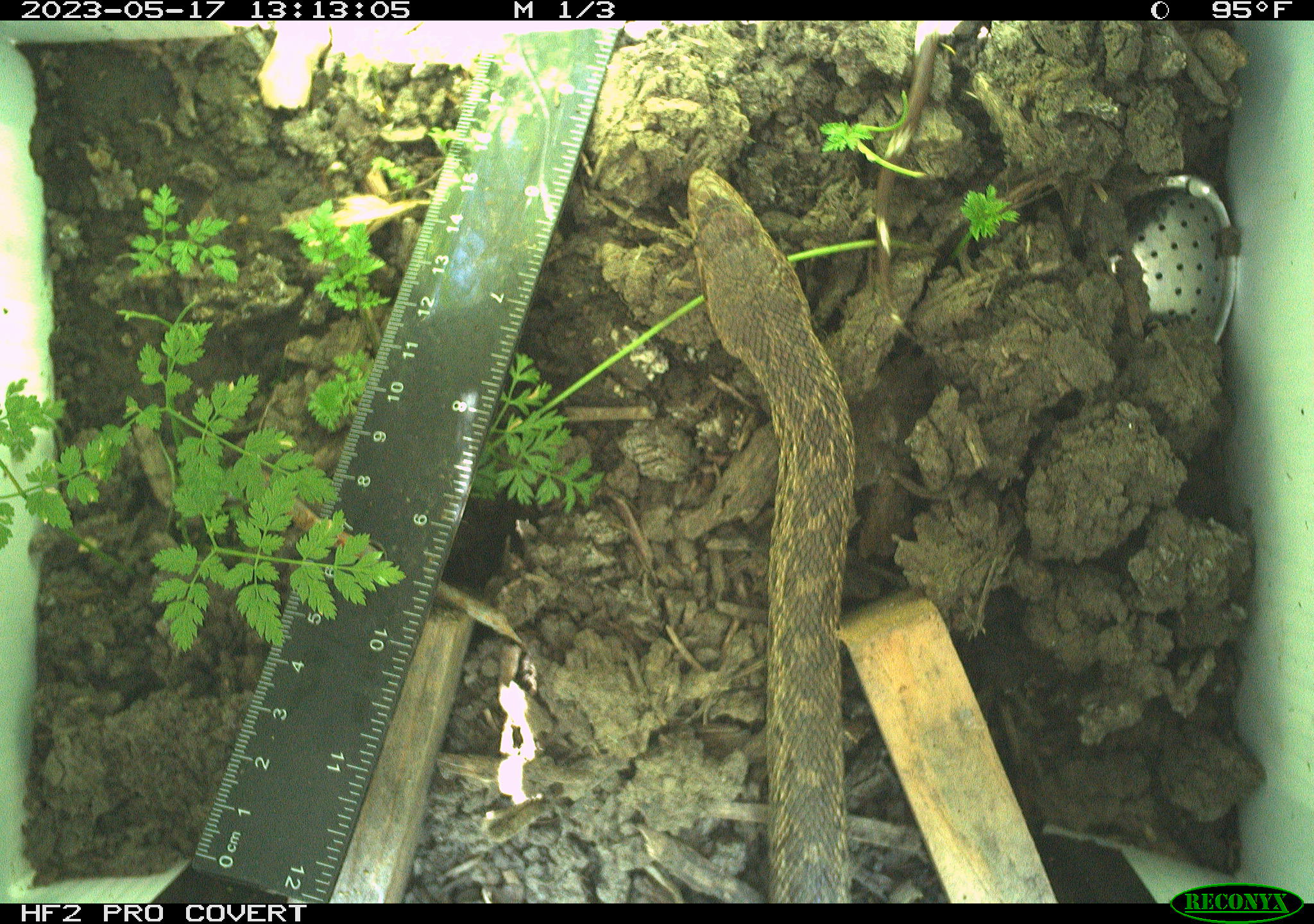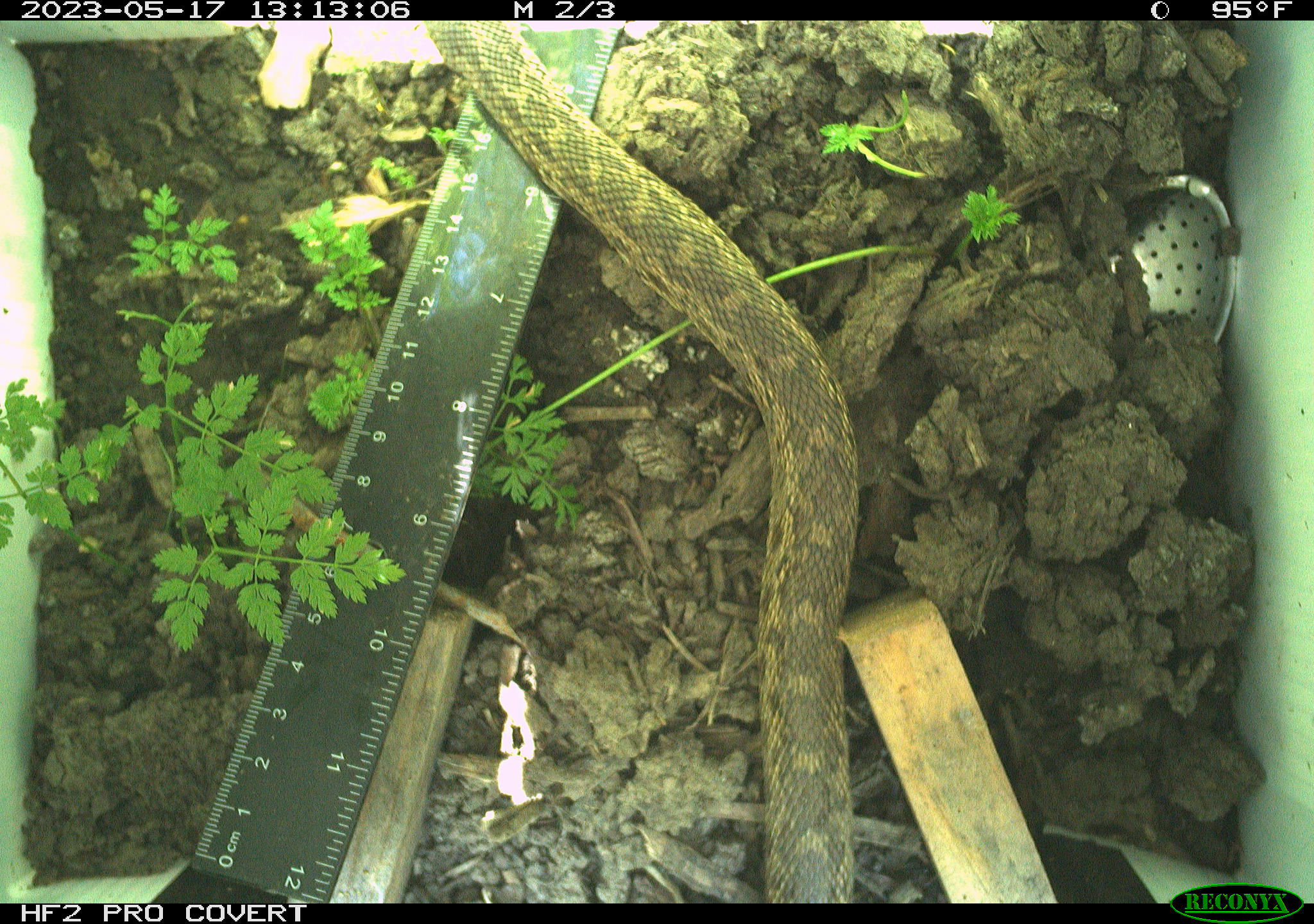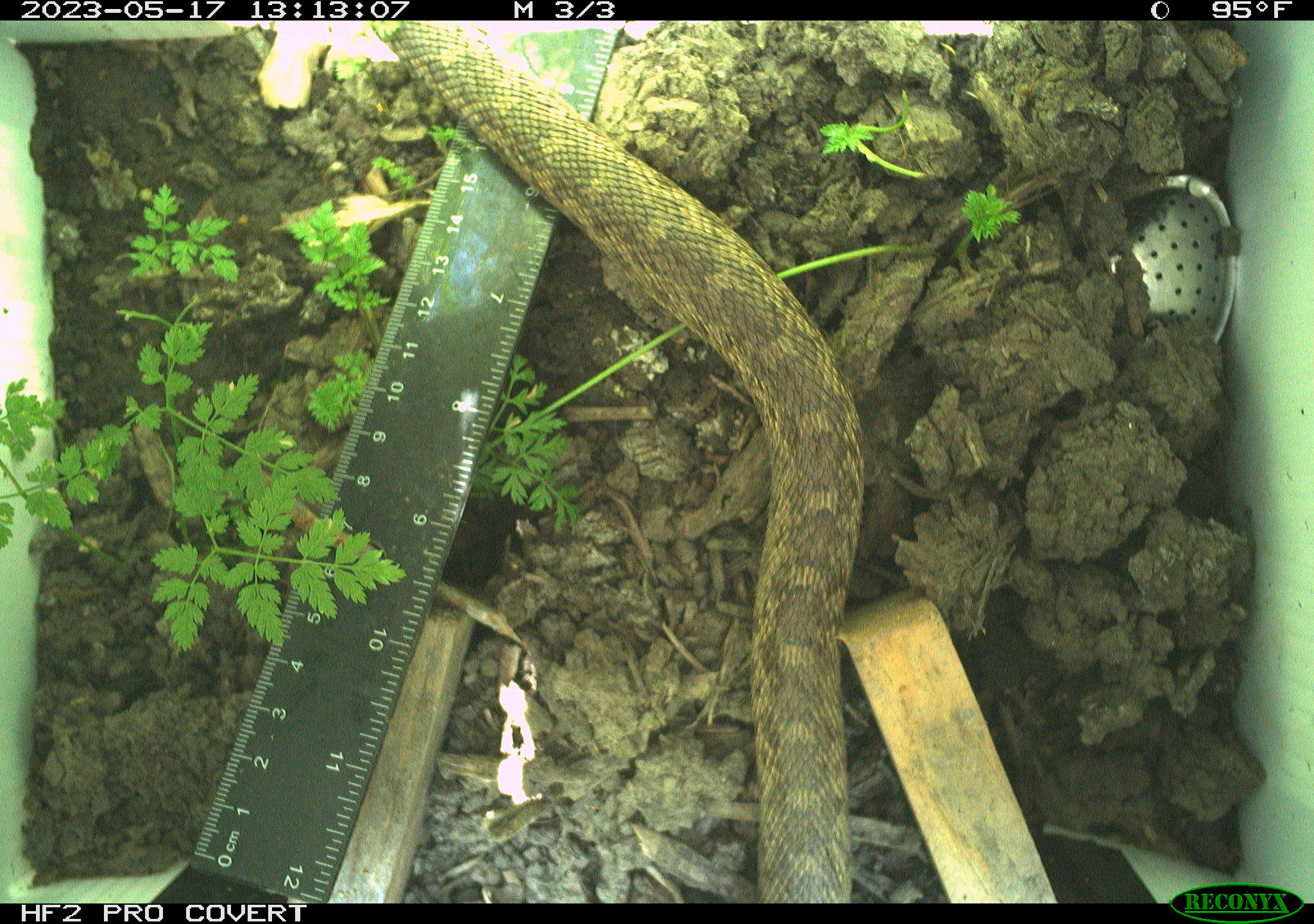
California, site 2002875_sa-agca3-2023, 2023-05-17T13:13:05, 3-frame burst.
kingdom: Animalia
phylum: Chordata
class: Reptilia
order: Squamata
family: Colubridae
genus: Pituophis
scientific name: Pituophis catenifer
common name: gophersnake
Gophersnake (Pituophis catenifer).